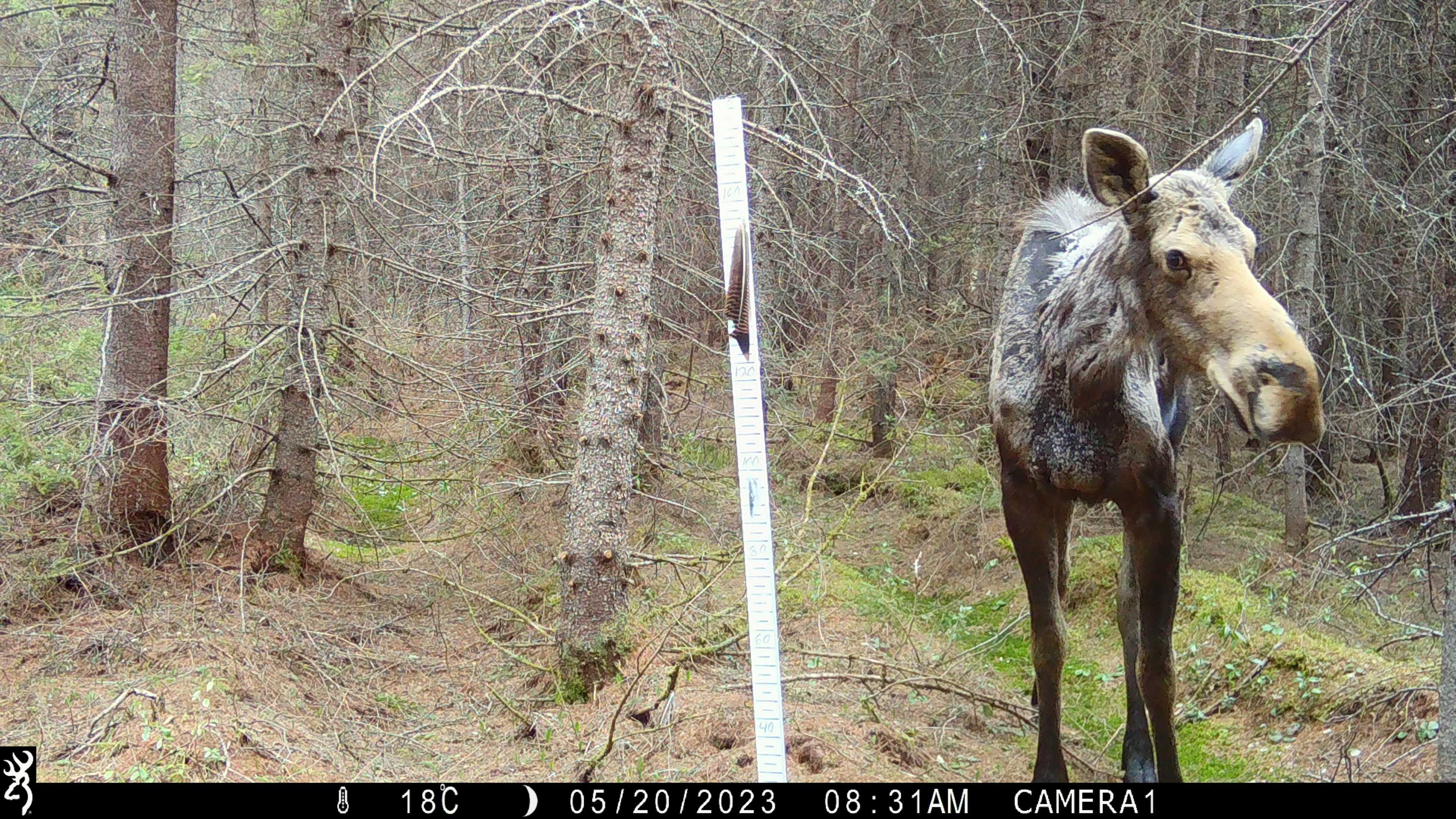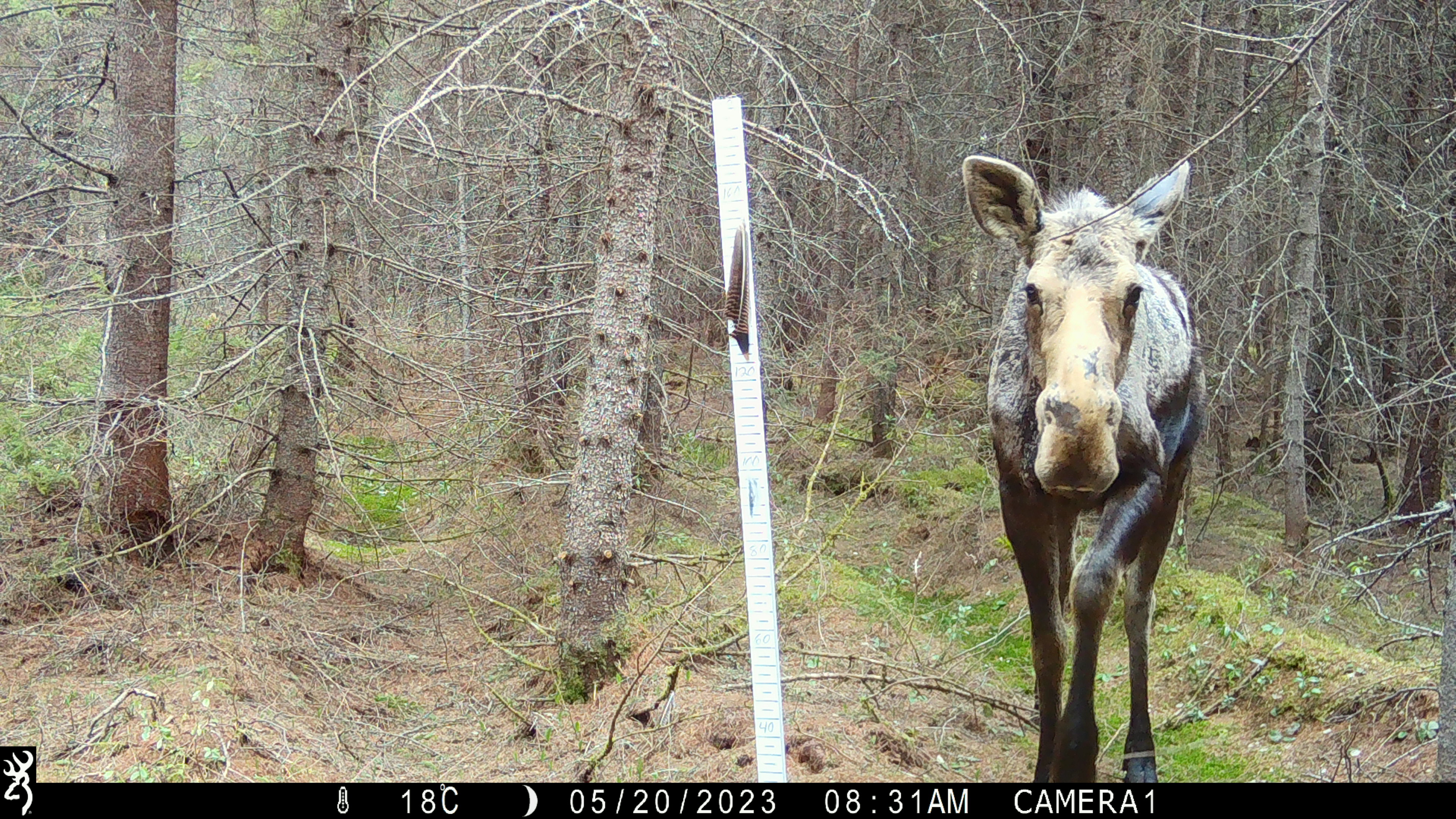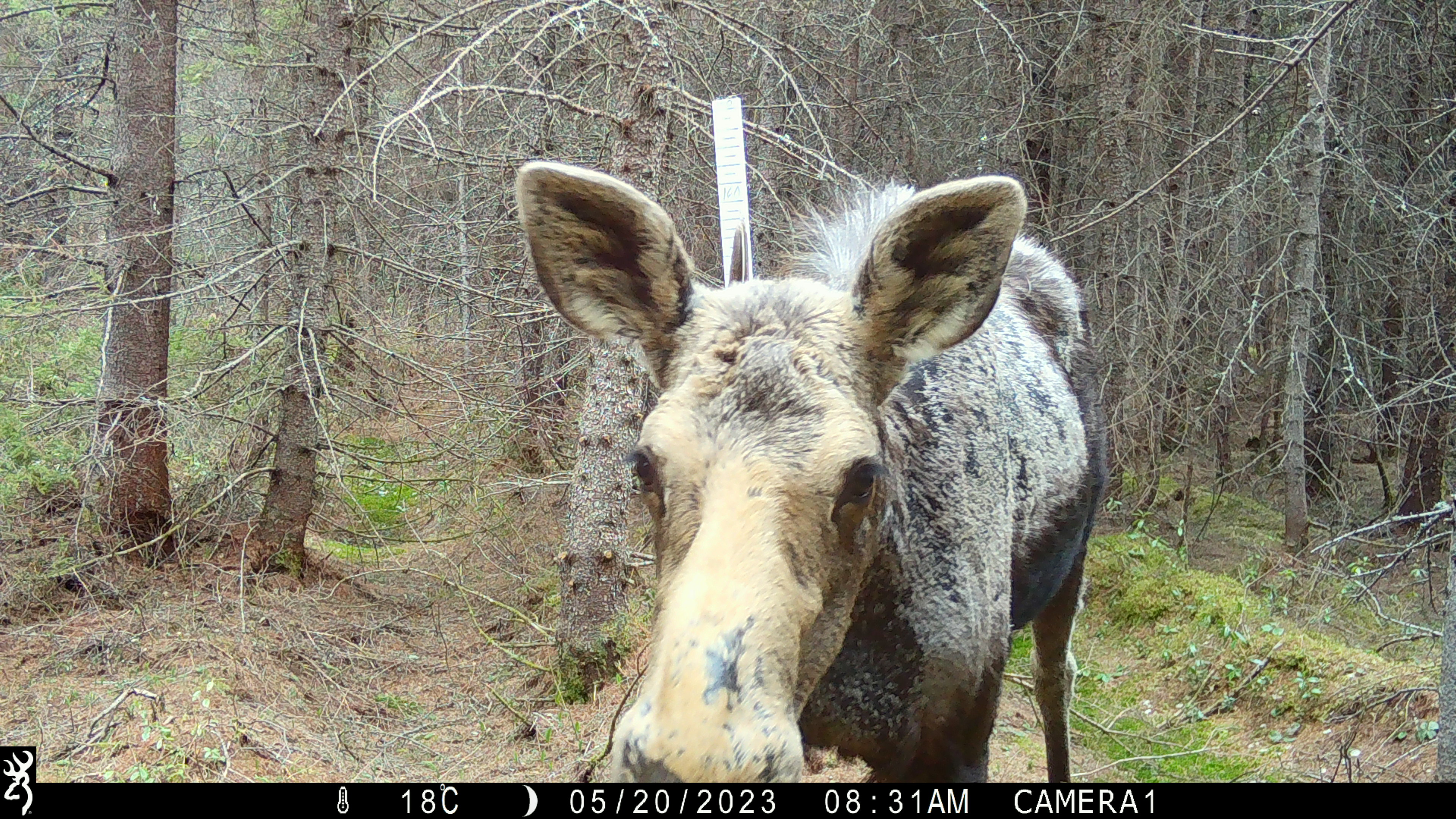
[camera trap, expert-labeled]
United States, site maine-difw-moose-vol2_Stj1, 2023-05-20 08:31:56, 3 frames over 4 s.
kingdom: Animalia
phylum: Chordata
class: Mammalia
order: Artiodactyla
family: Cervidae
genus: Alces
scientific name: Alces alces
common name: moose